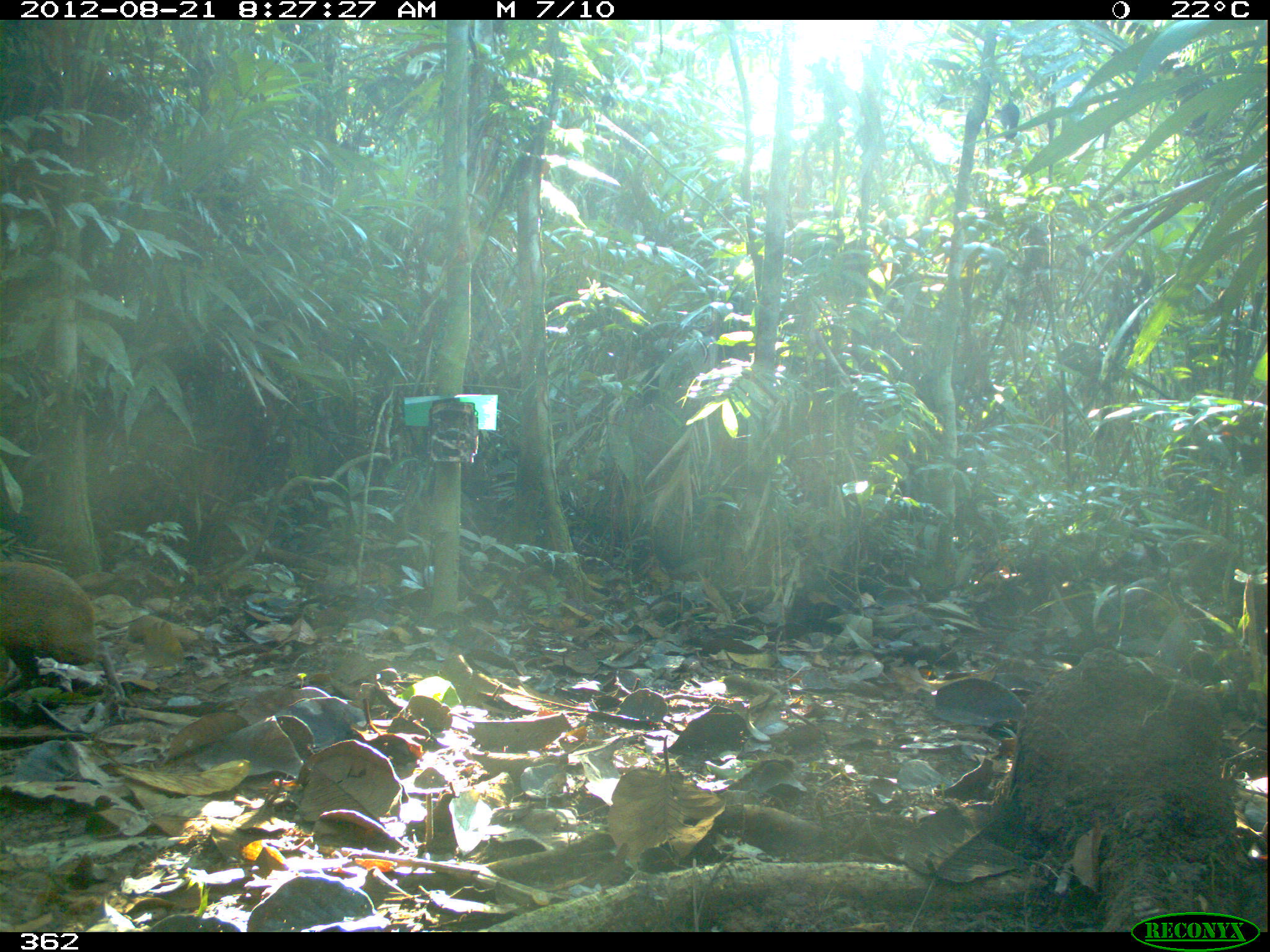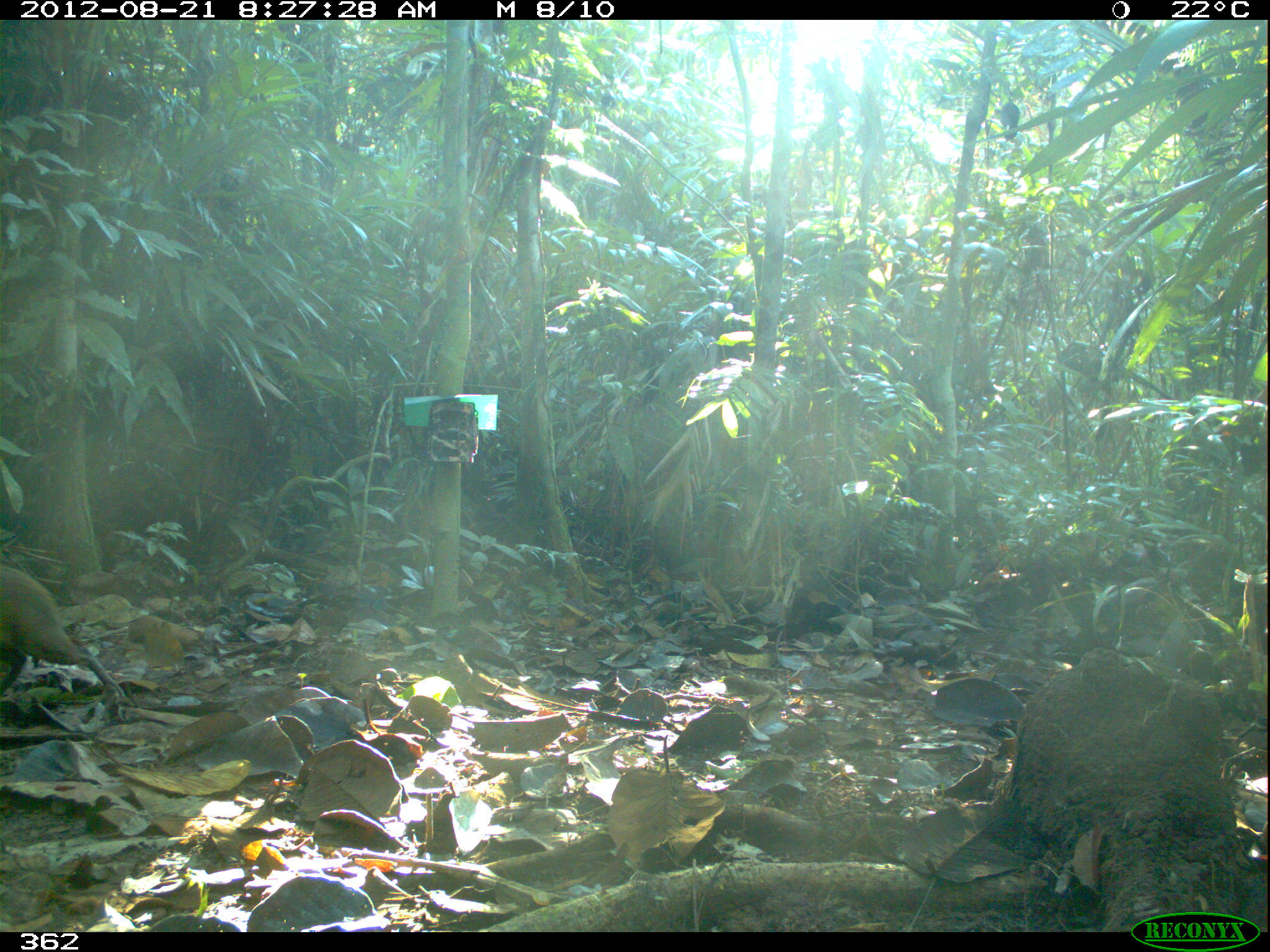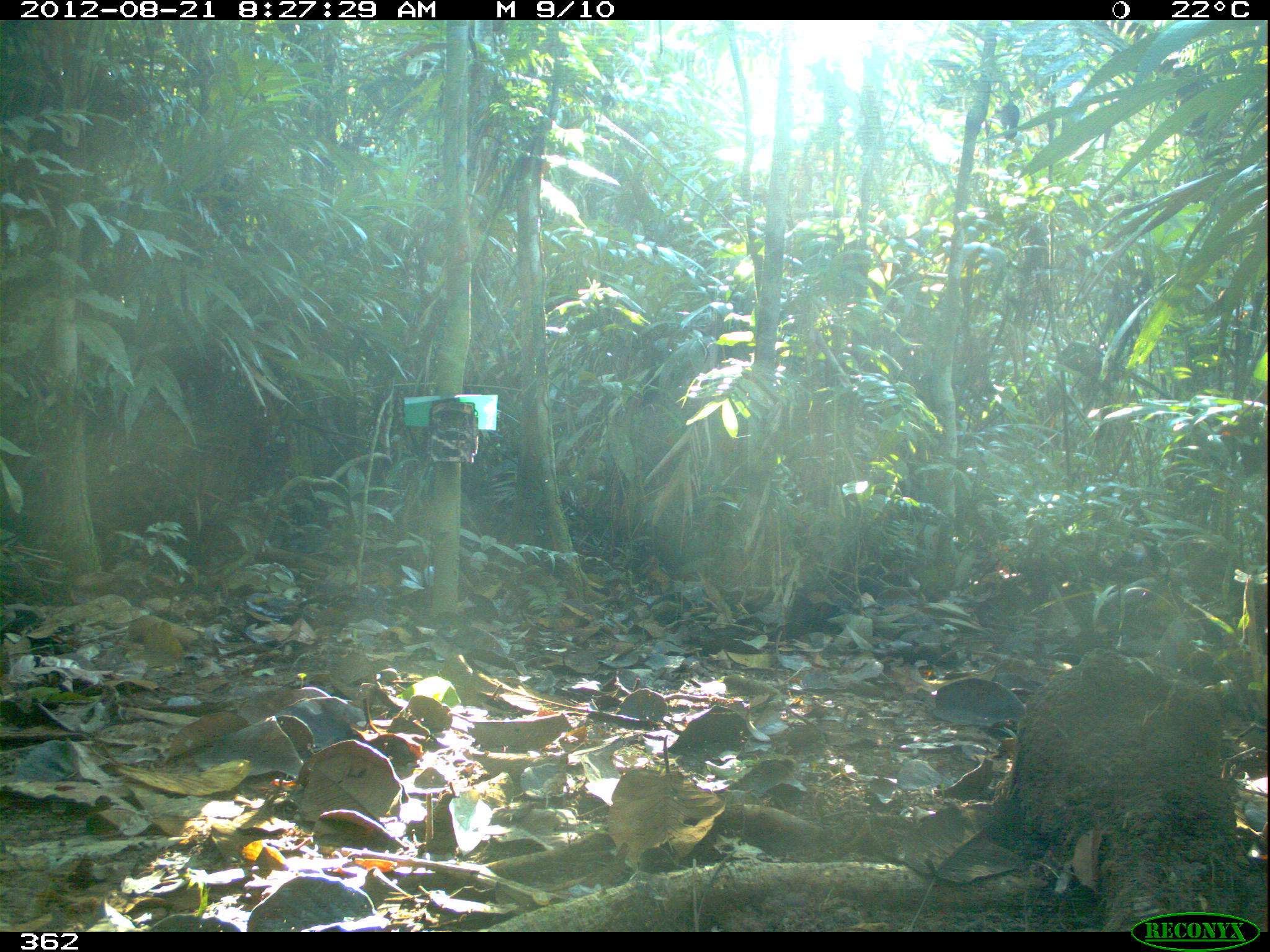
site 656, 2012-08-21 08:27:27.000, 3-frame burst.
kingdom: Animalia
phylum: Chordata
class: Mammalia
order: Rodentia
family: Dasyproctidae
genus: Dasyprocta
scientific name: Dasyprocta punctata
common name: central american agouti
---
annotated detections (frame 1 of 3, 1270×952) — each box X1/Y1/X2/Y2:
dasyprocta punctata: 0/560/127/701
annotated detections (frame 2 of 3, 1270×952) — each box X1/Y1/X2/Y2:
dasyprocta punctata: 0/564/135/705